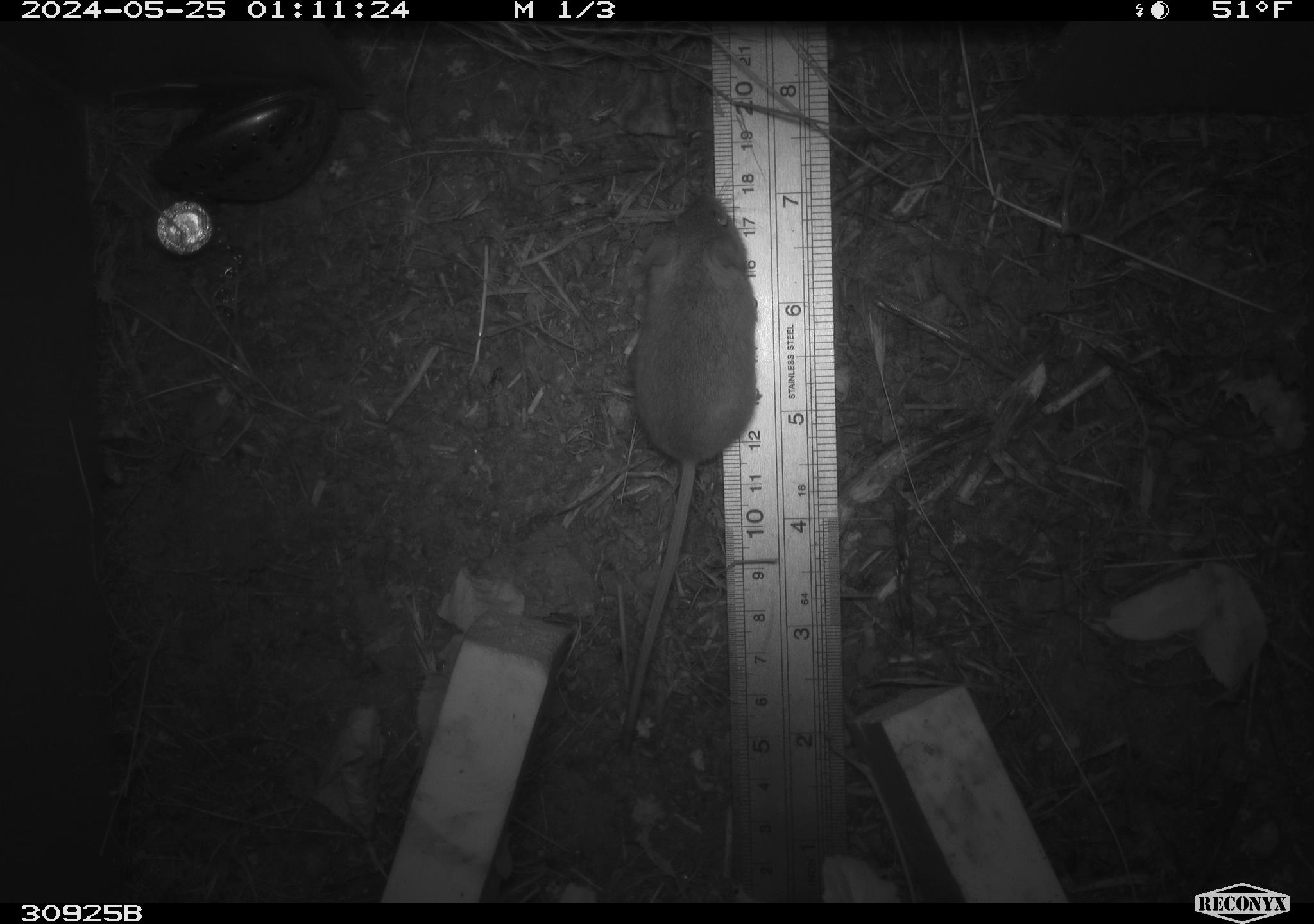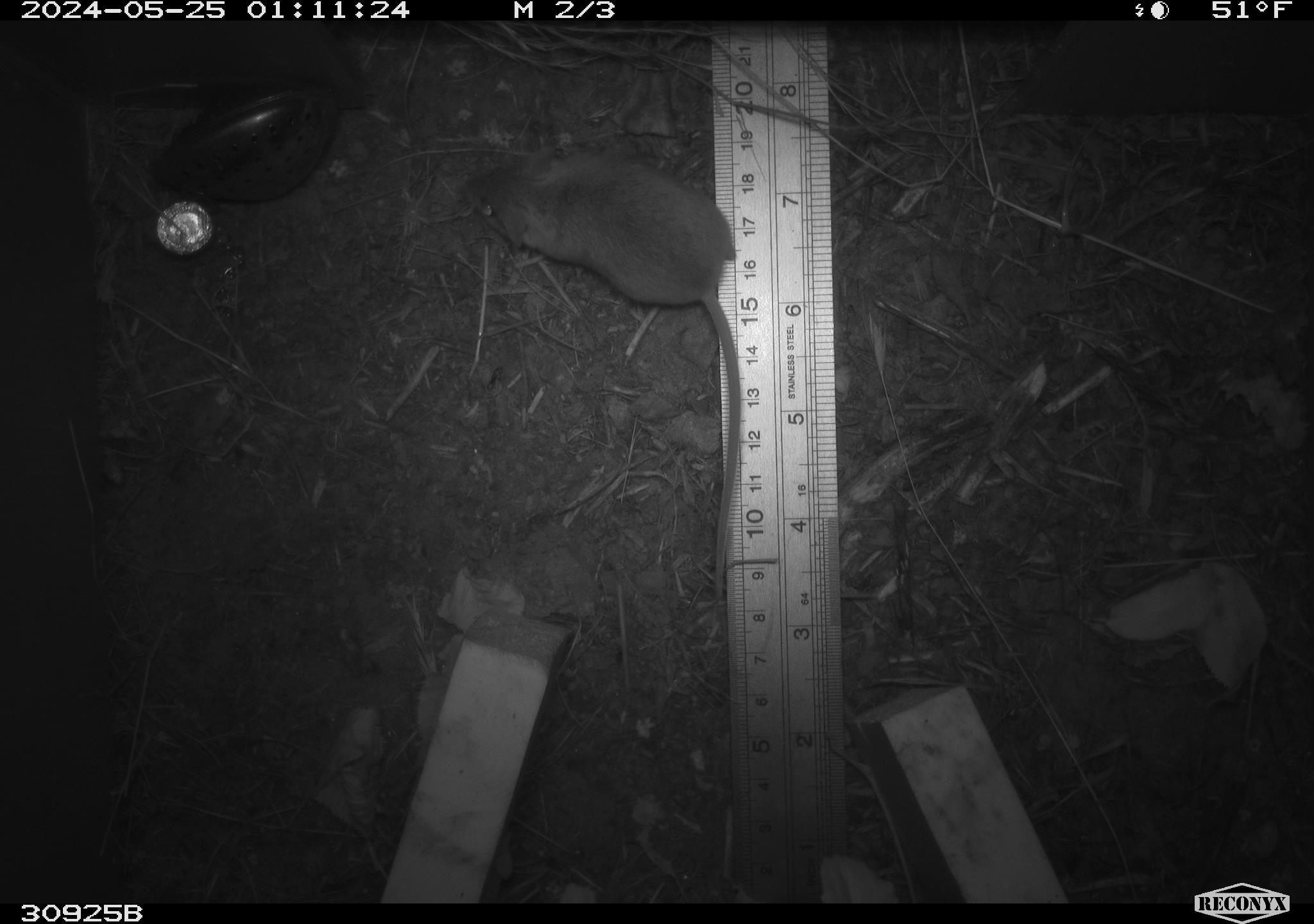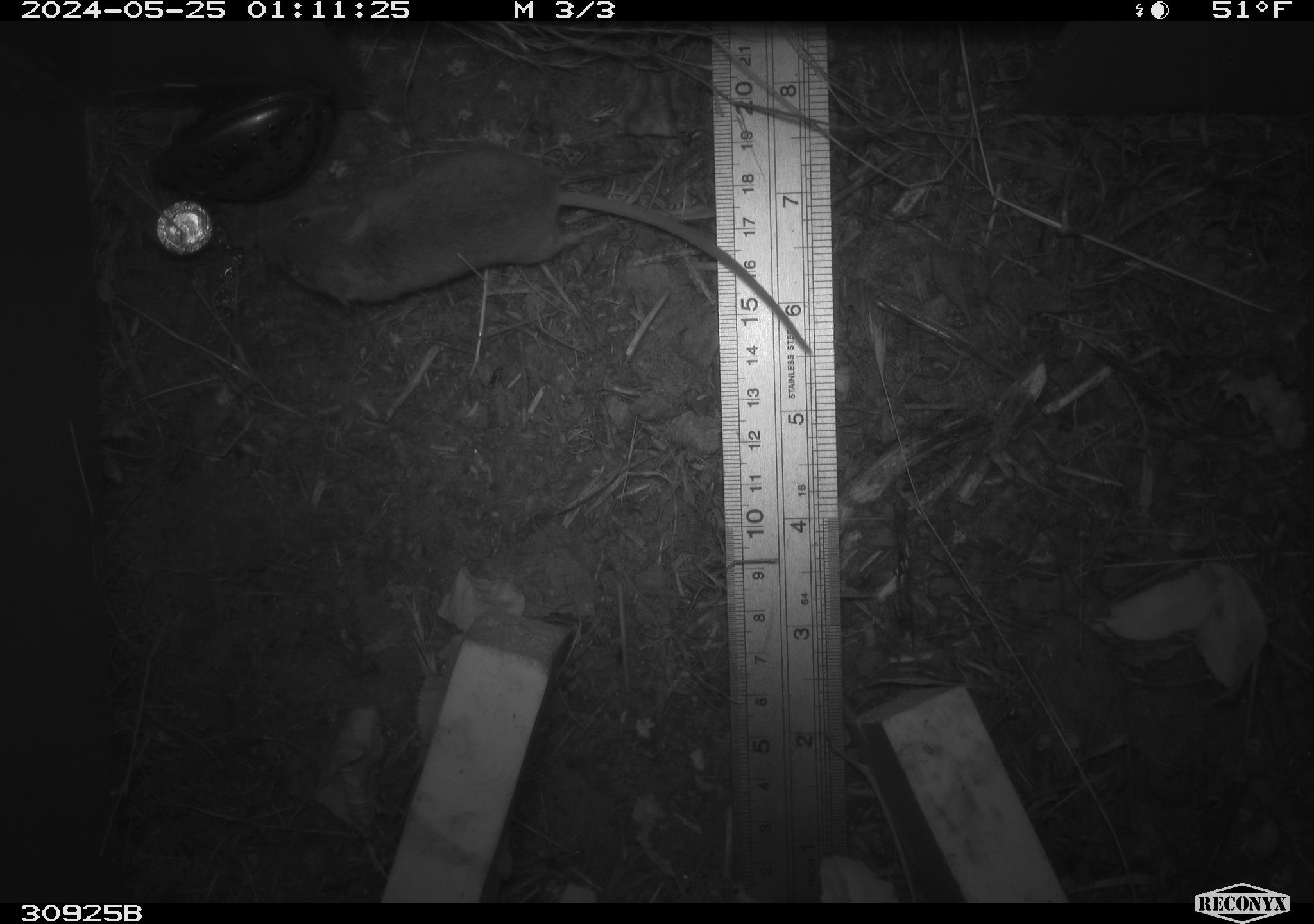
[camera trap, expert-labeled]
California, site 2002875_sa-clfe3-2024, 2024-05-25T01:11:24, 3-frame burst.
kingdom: Animalia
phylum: Chordata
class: Mammalia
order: Rodentia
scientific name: Rodentia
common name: mouse species